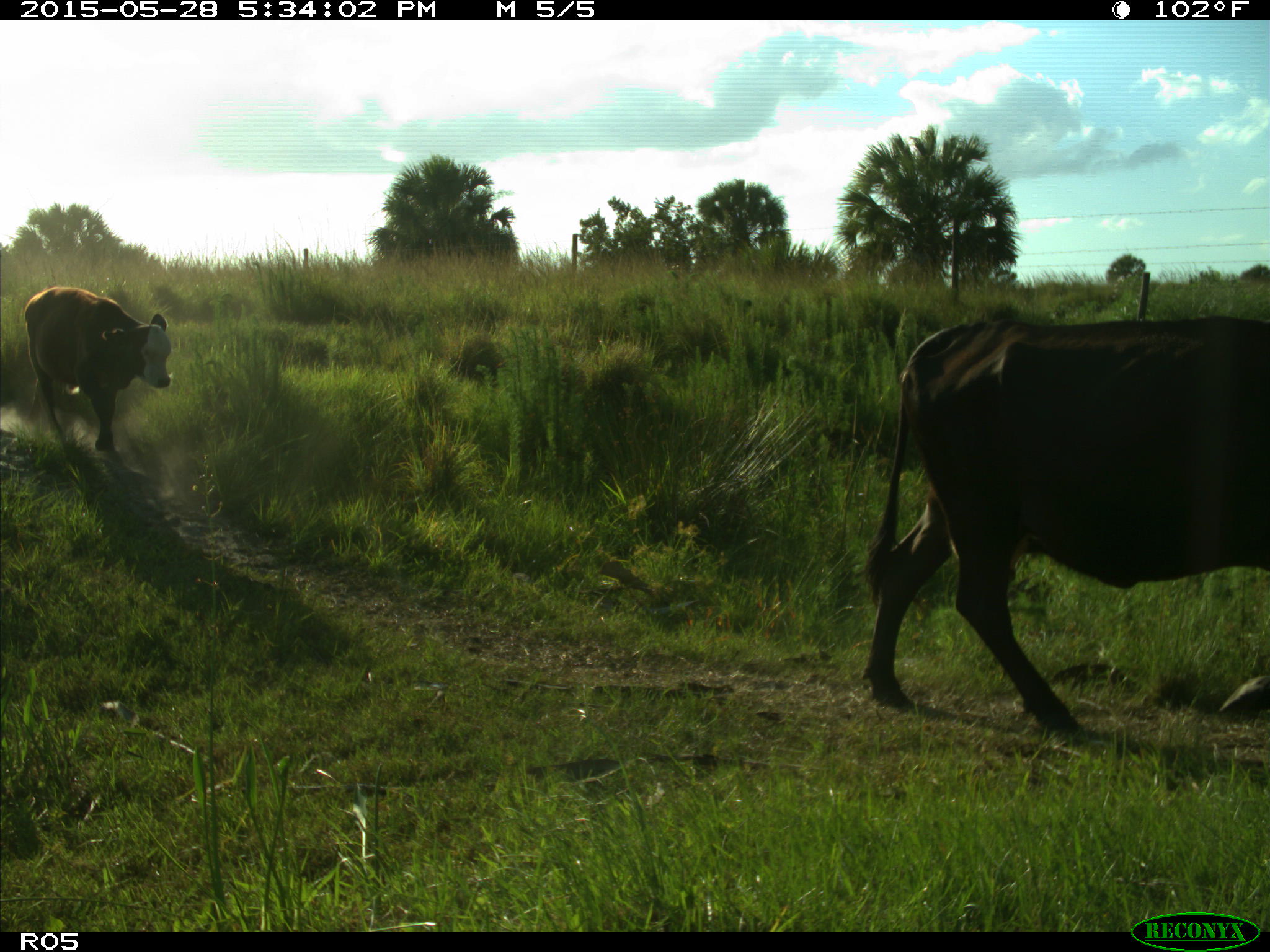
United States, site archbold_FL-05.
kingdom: Animalia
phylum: Chordata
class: Mammalia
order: Artiodactyla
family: Bovidae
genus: Bos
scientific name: Bos taurus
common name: domestic cow